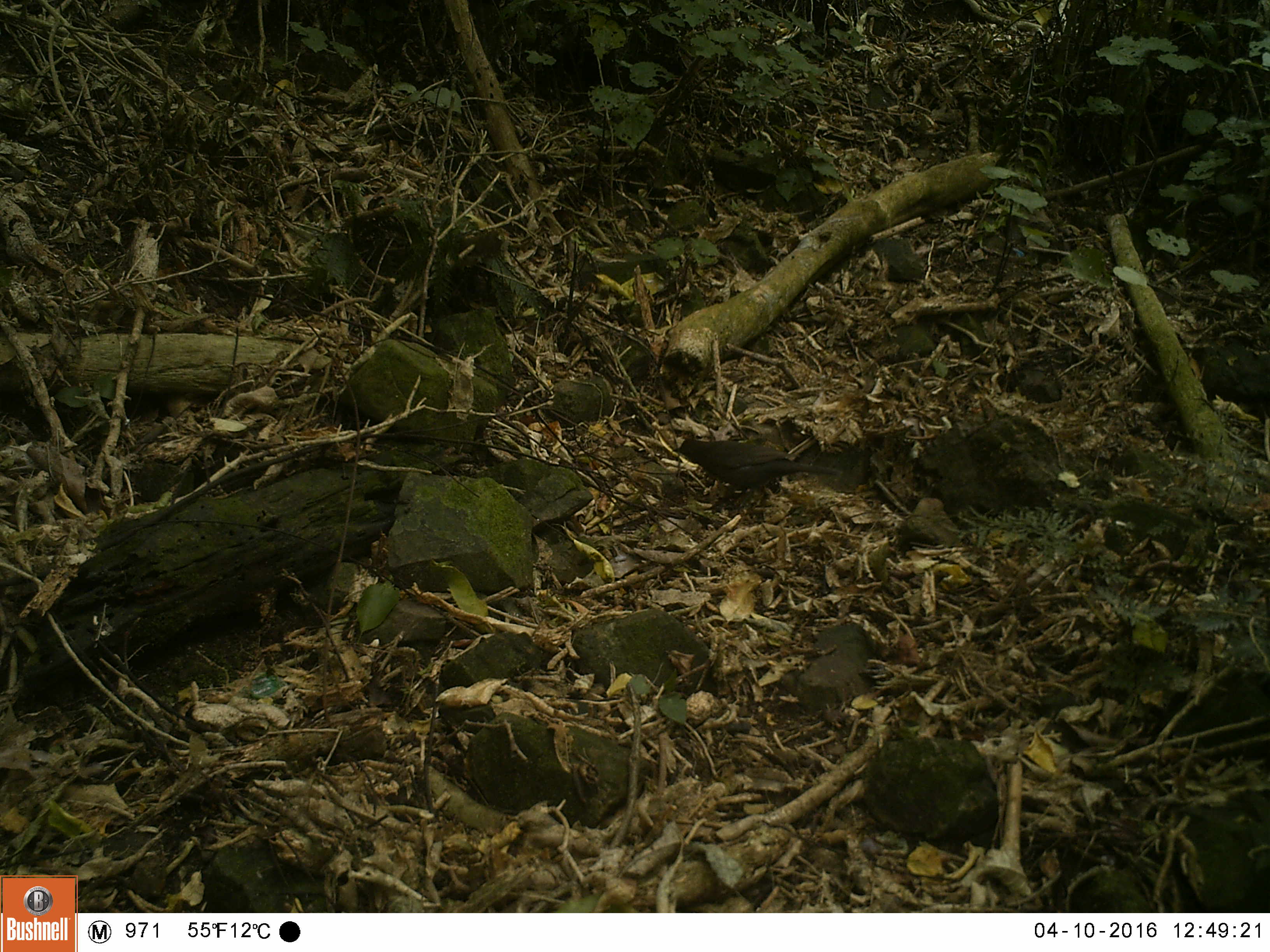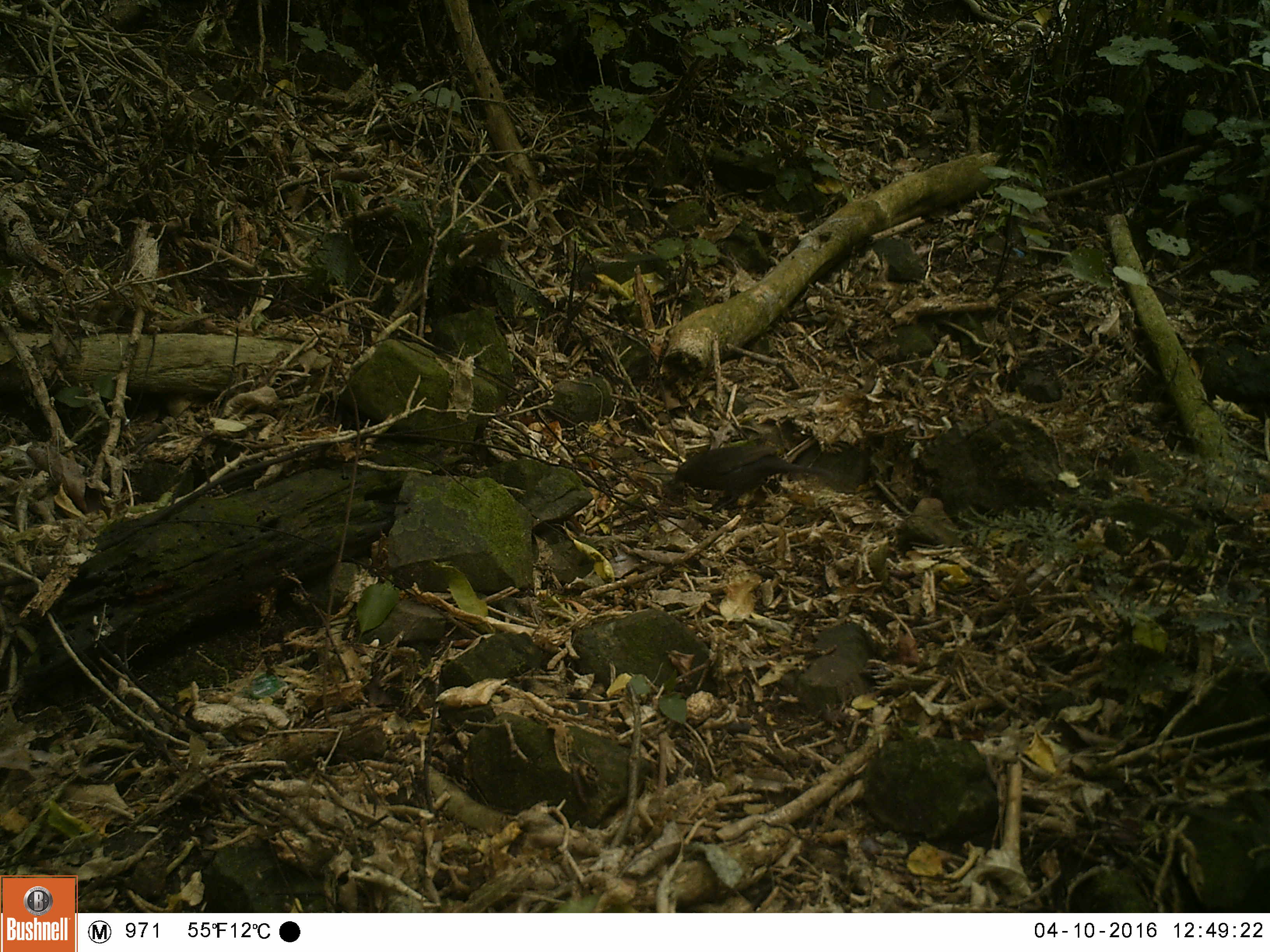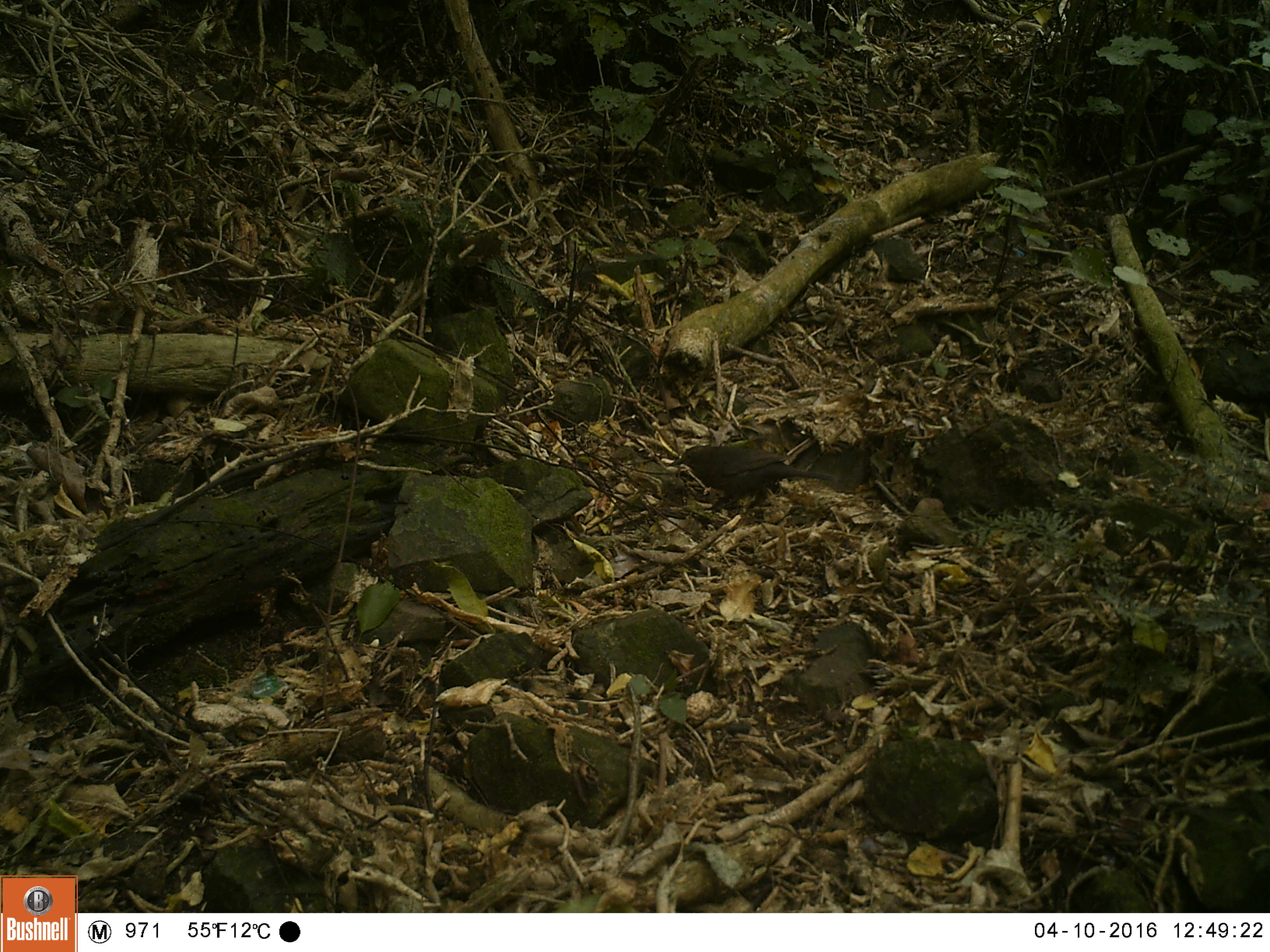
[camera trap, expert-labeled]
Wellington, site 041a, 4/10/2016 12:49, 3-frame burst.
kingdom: Animalia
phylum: Chordata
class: Aves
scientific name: Aves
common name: bird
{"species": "bird (Aves)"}